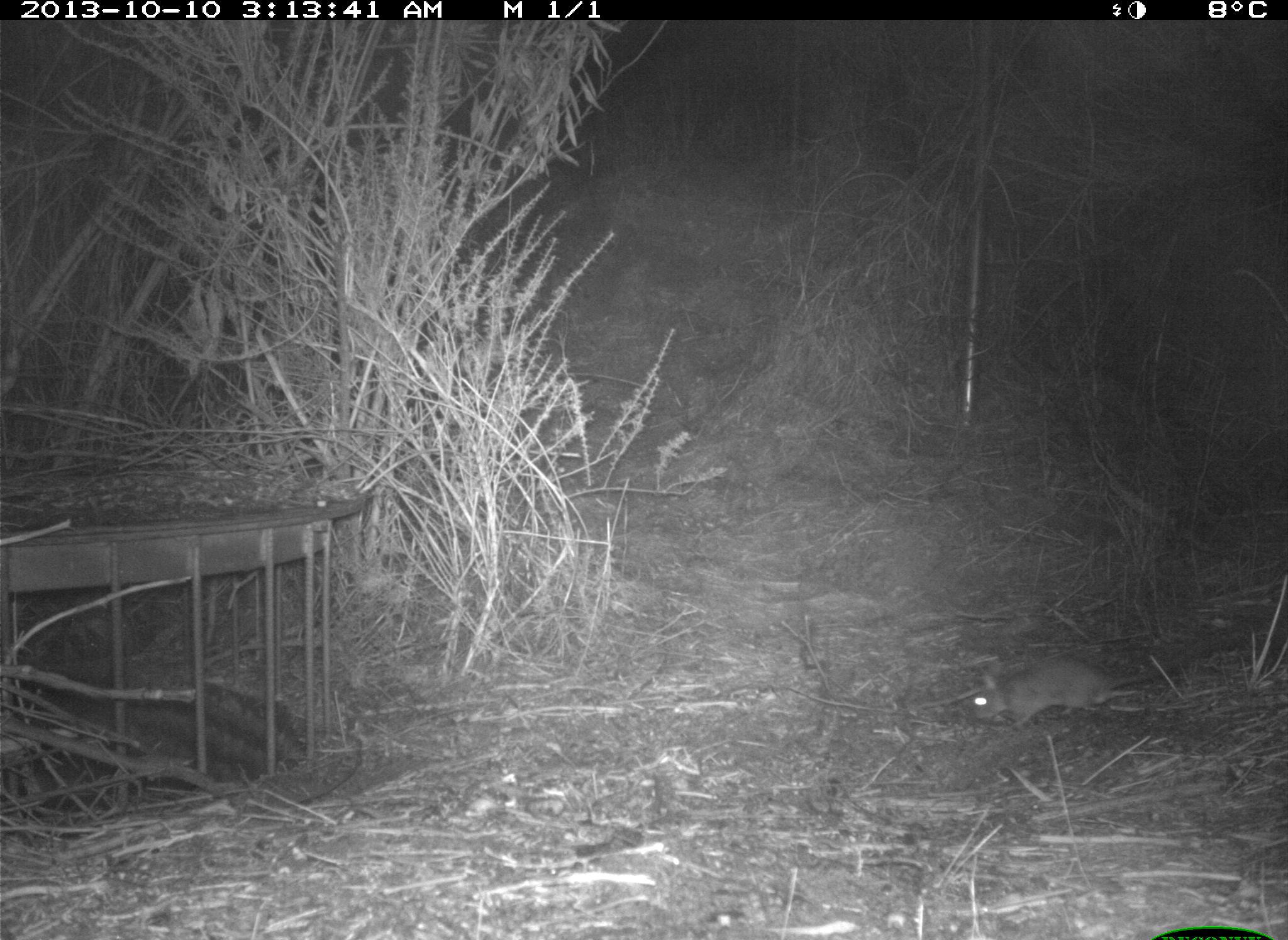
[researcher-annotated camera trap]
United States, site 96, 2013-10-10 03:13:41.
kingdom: Animalia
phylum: Chordata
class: Mammalia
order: Rodentia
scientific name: Rodentia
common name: rodent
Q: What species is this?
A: Rodent (Rodentia).